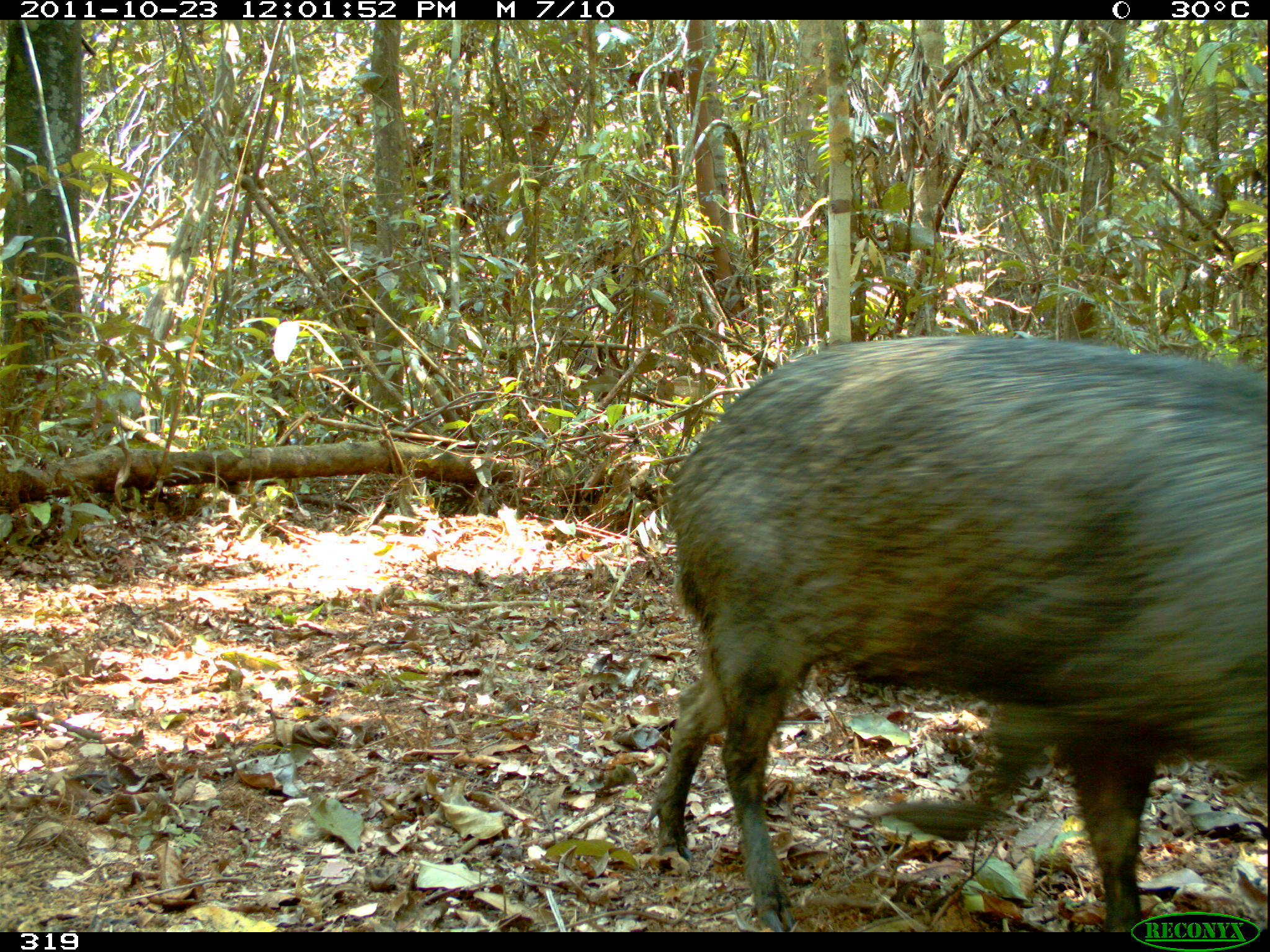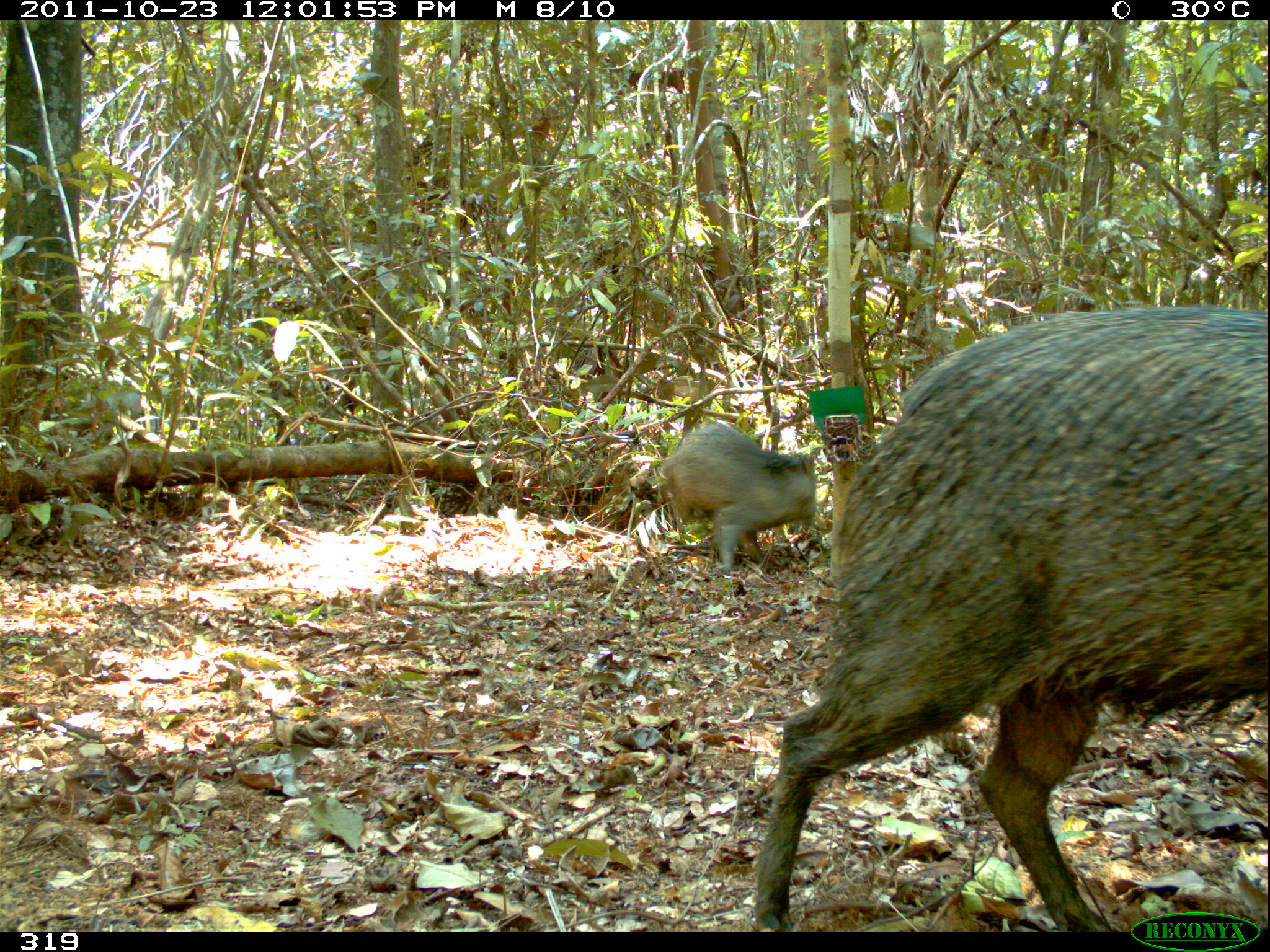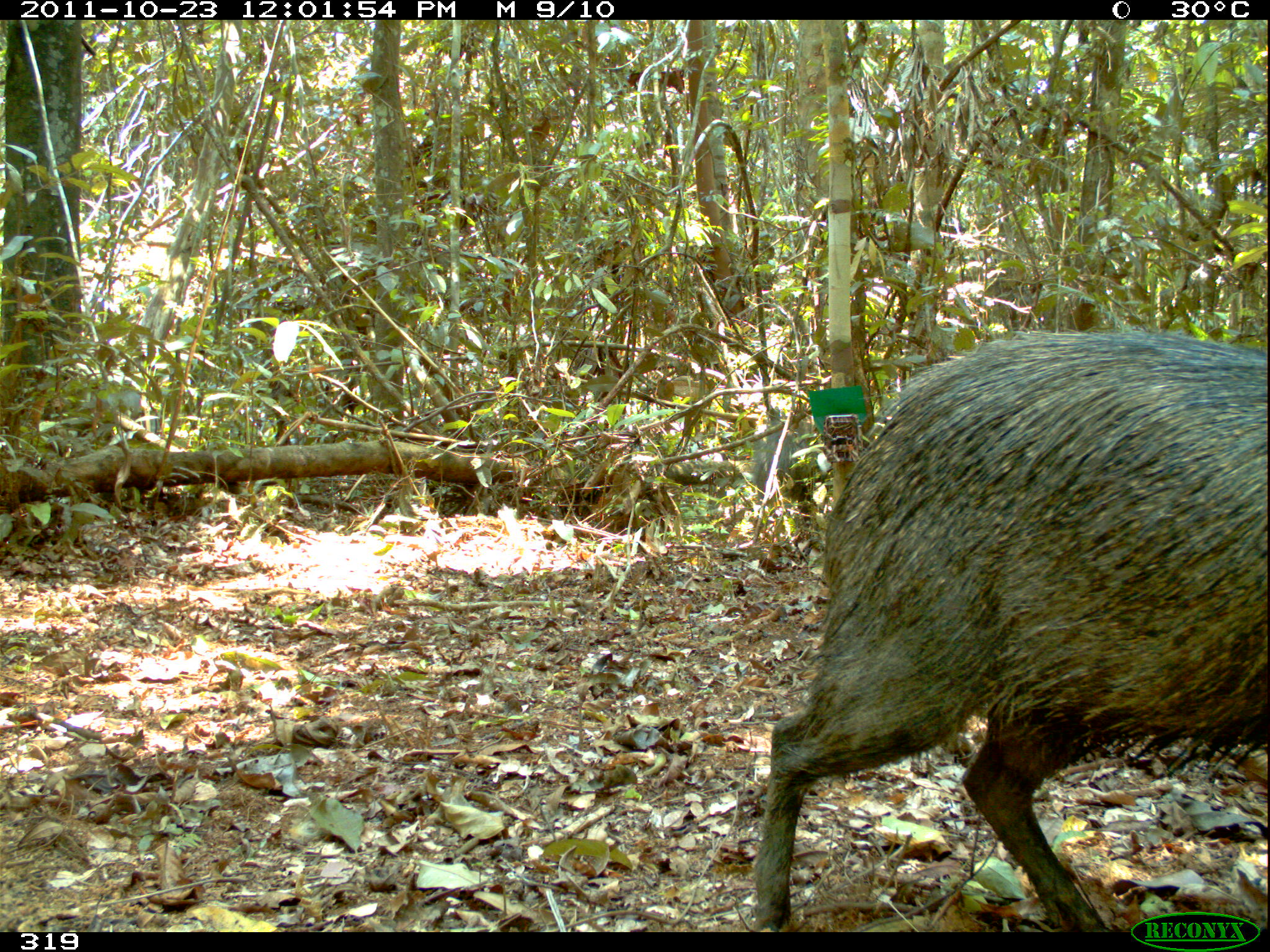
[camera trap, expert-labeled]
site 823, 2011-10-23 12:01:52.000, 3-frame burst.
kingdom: Animalia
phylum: Chordata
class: Mammalia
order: Artiodactyla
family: Tayassuidae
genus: Tayassu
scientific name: Tayassu pecari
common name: white-lipped peccary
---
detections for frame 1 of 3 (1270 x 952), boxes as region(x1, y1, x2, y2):
tayassu pecari: region(653, 332, 1270, 932)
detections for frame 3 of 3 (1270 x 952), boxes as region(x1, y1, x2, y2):
tayassu pecari: region(749, 329, 1270, 932); region(751, 418, 809, 503)